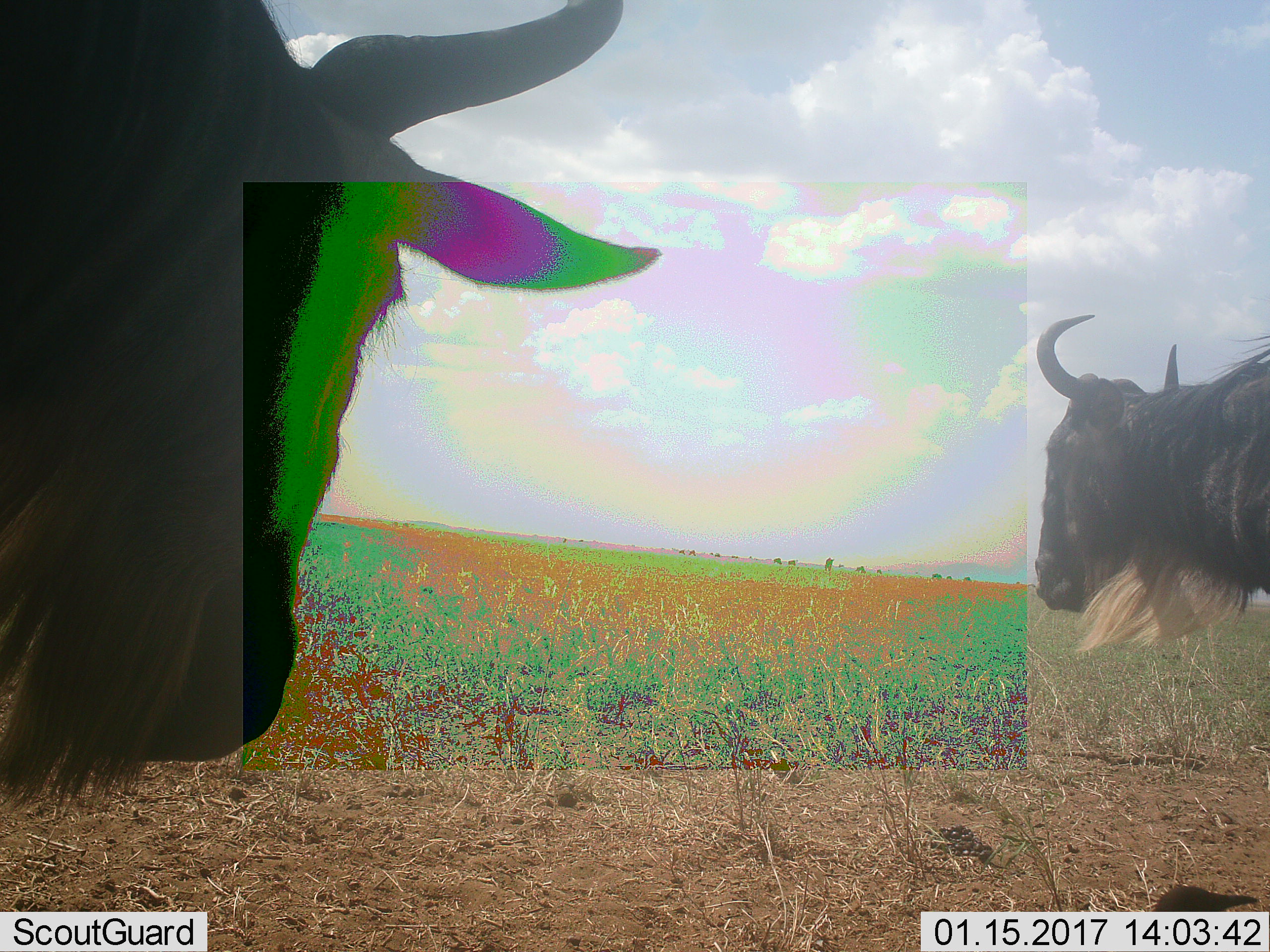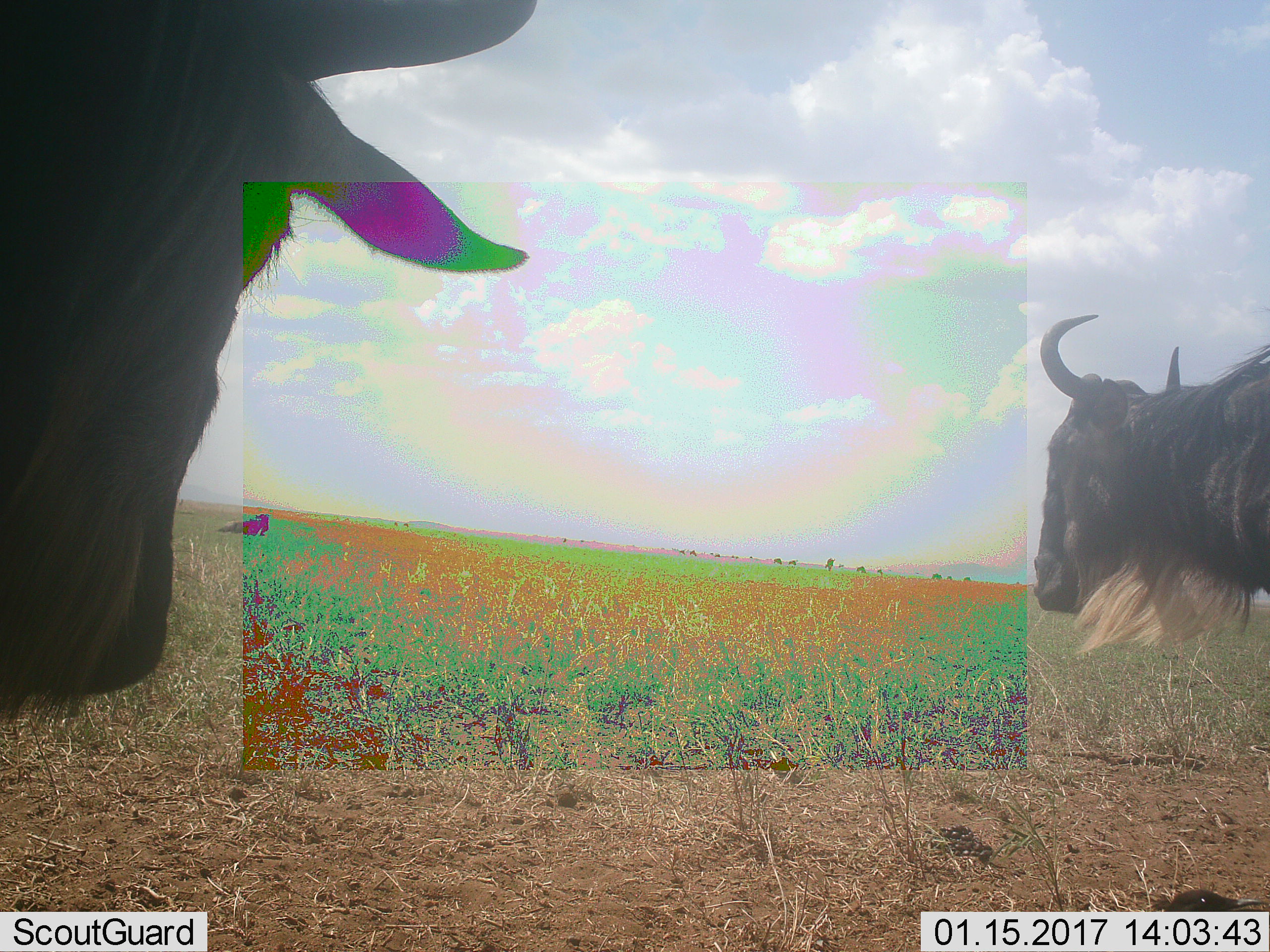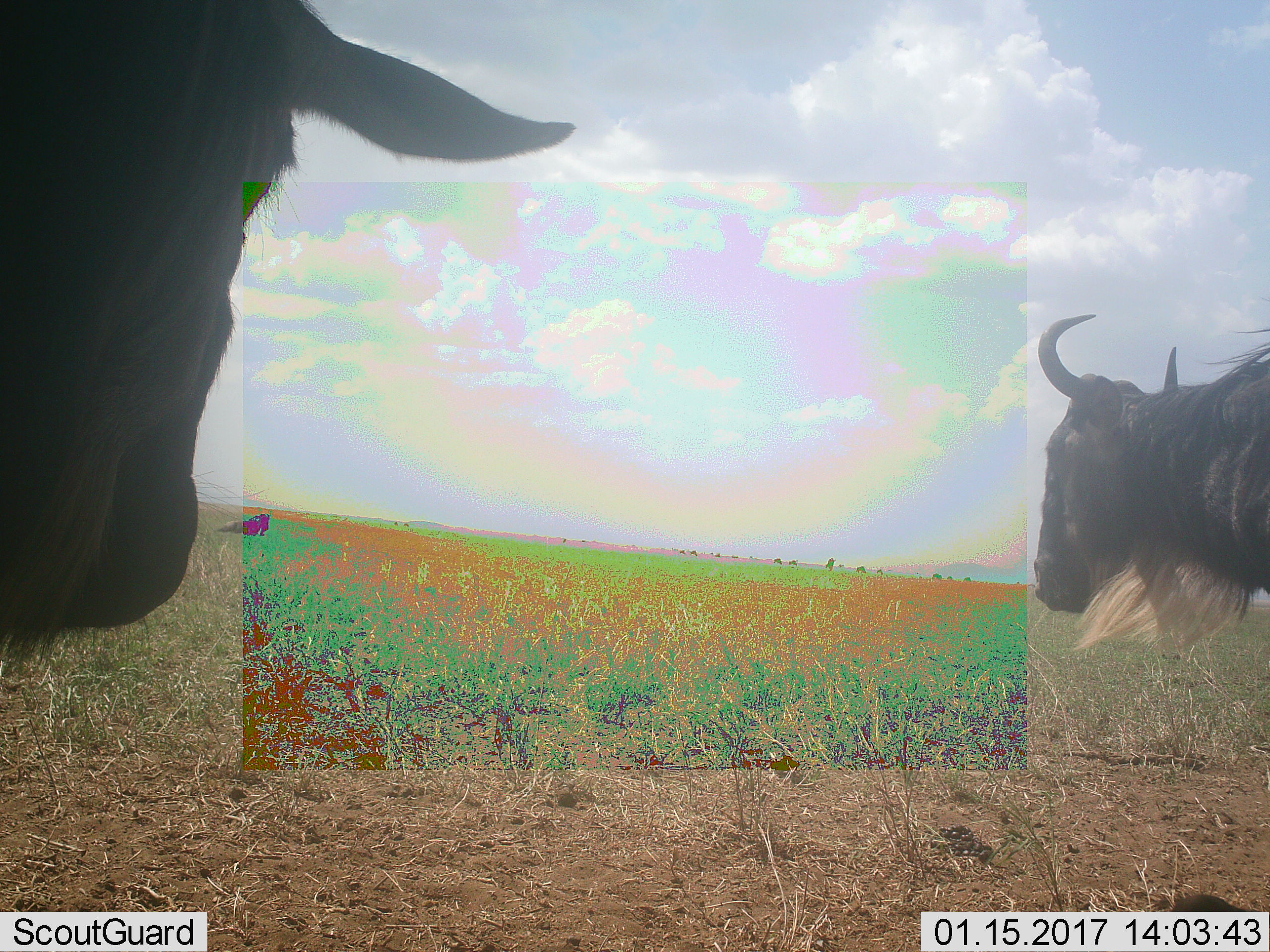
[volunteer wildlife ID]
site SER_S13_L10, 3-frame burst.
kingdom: Animalia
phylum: Chordata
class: Mammalia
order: Artiodactyla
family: Bovidae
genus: Connochaetes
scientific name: Connochaetes taurinus taurinus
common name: blue wildebeest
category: wildebeestblue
Wildebeestblue (blue wildebeest) (Connochaetes taurinus taurinus), count 2. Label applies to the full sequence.